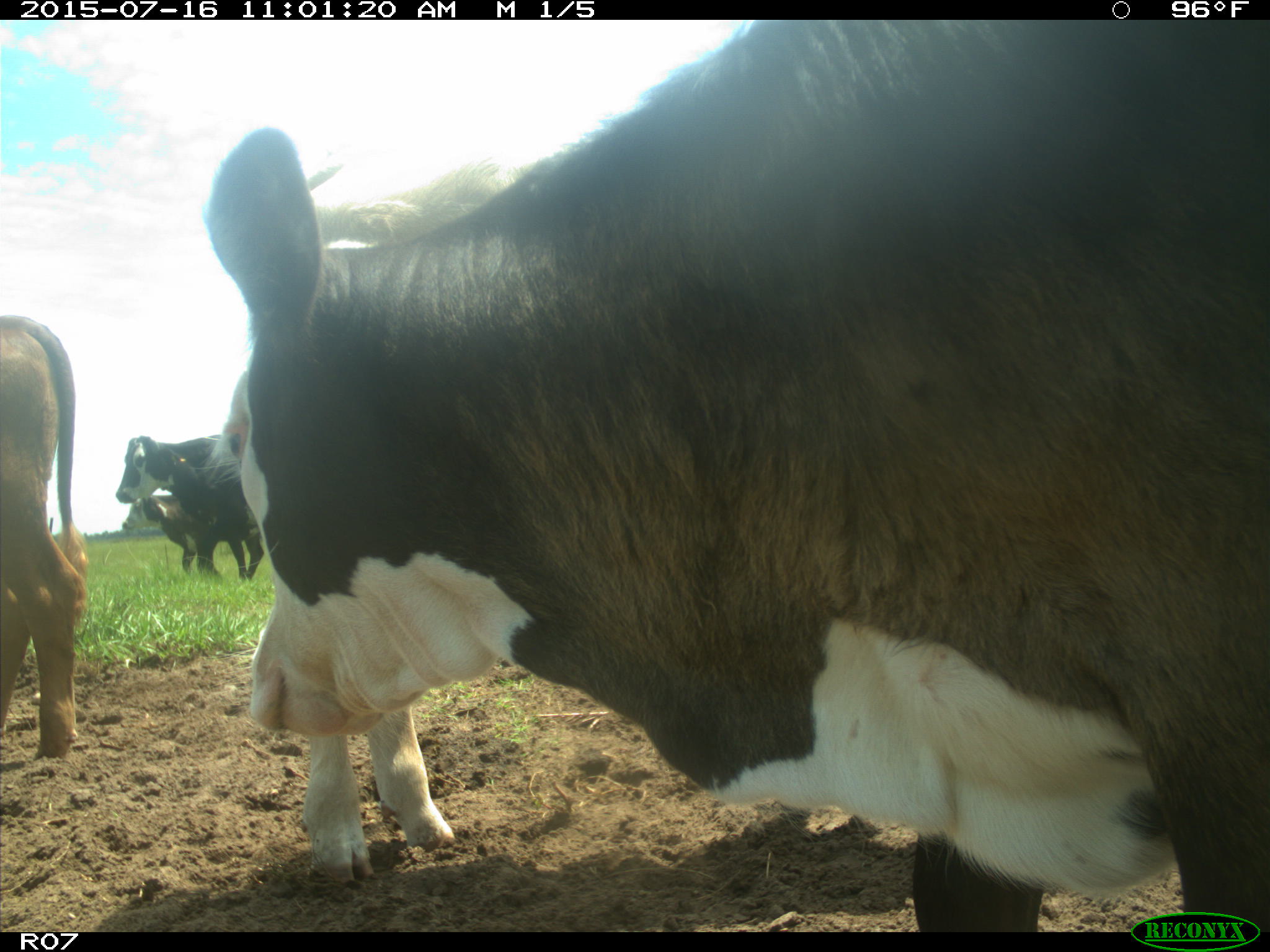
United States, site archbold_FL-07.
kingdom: Animalia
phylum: Chordata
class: Mammalia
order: Artiodactyla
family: Bovidae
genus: Bos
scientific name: Bos taurus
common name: domestic cow